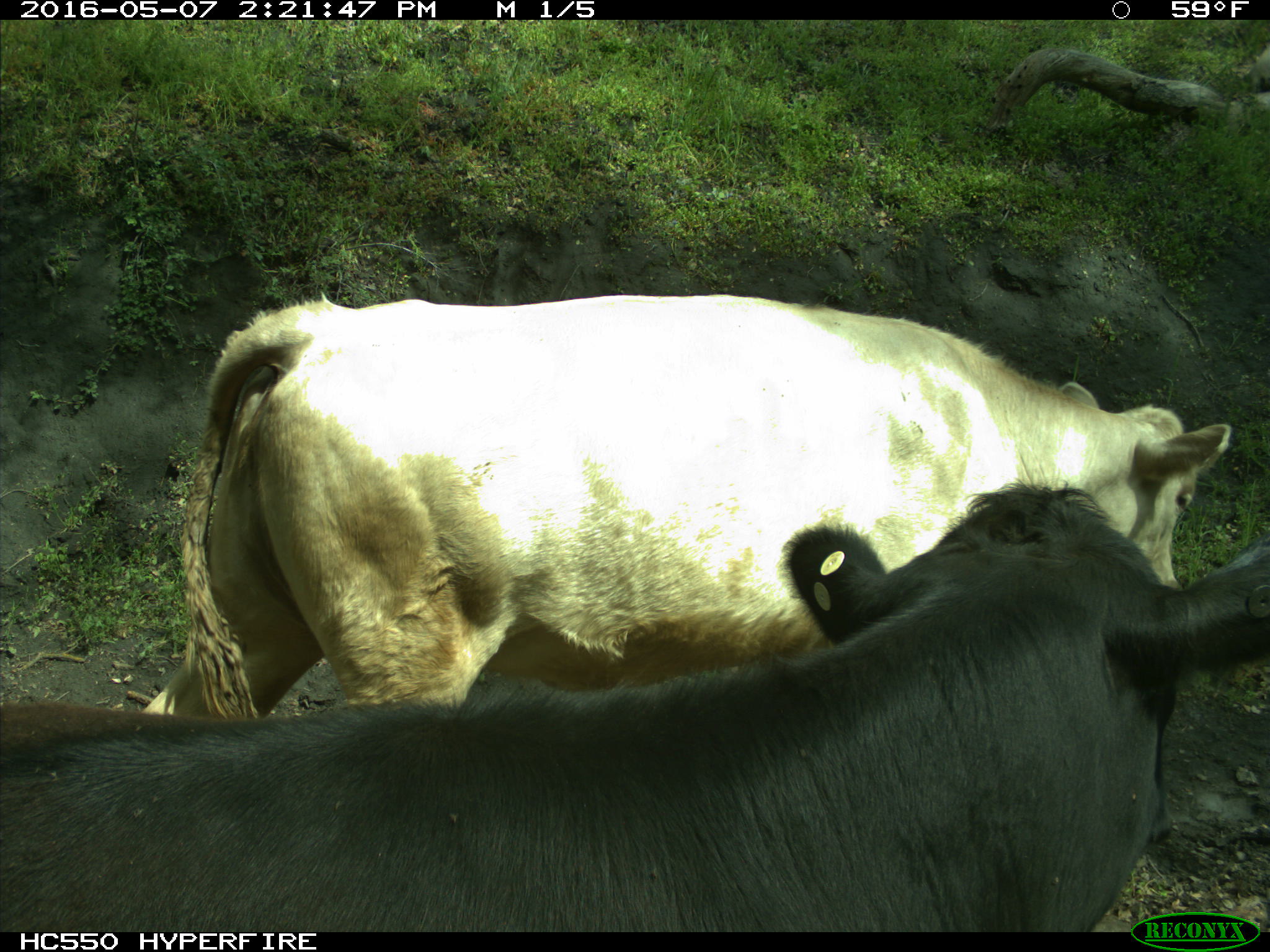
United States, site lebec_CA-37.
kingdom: Animalia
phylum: Chordata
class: Mammalia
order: Artiodactyla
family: Bovidae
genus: Bos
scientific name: Bos taurus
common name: domestic cow